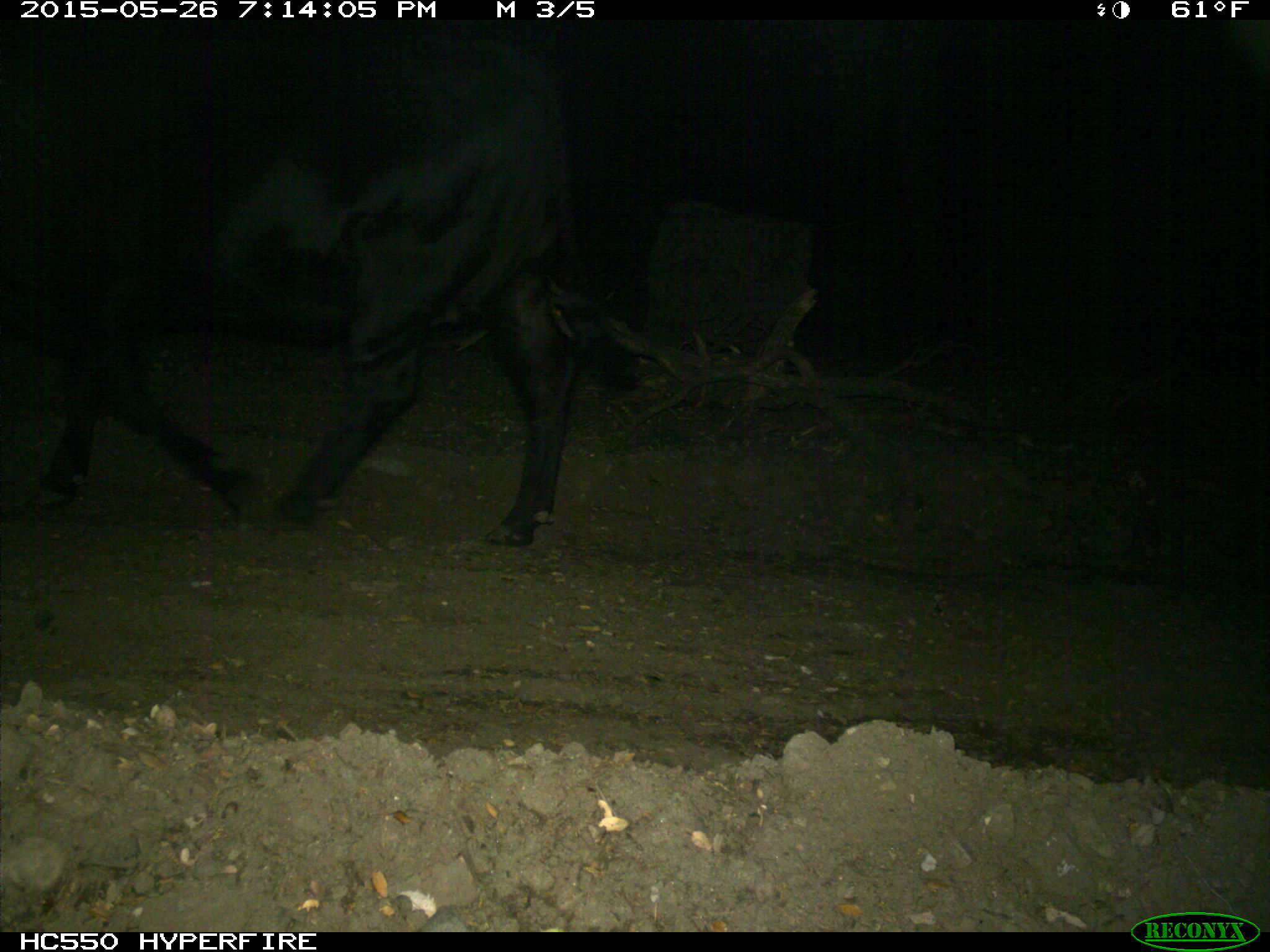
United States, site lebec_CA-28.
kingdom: Animalia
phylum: Chordata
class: Mammalia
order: Artiodactyla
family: Bovidae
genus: Bos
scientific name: Bos taurus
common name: domestic cow